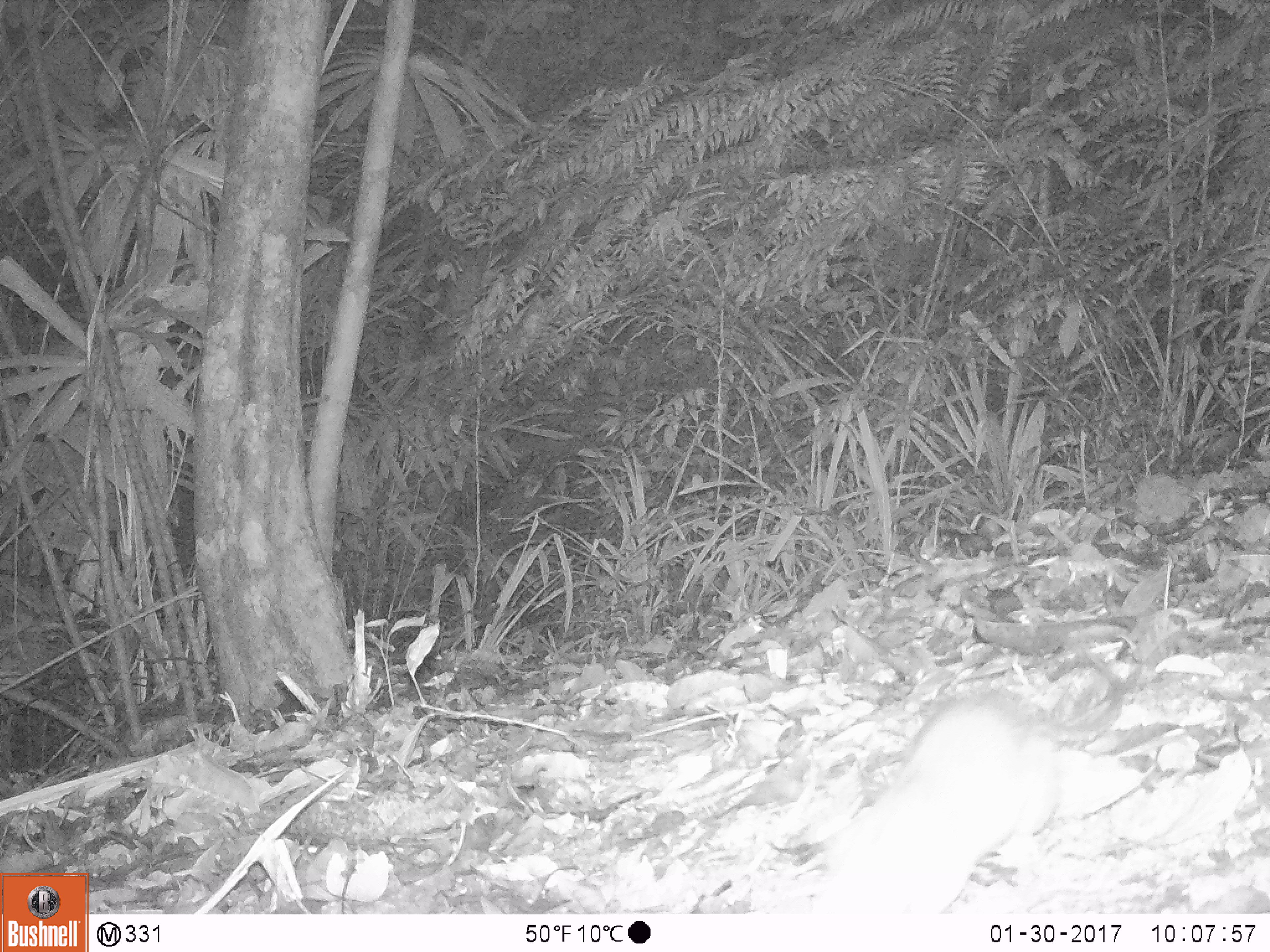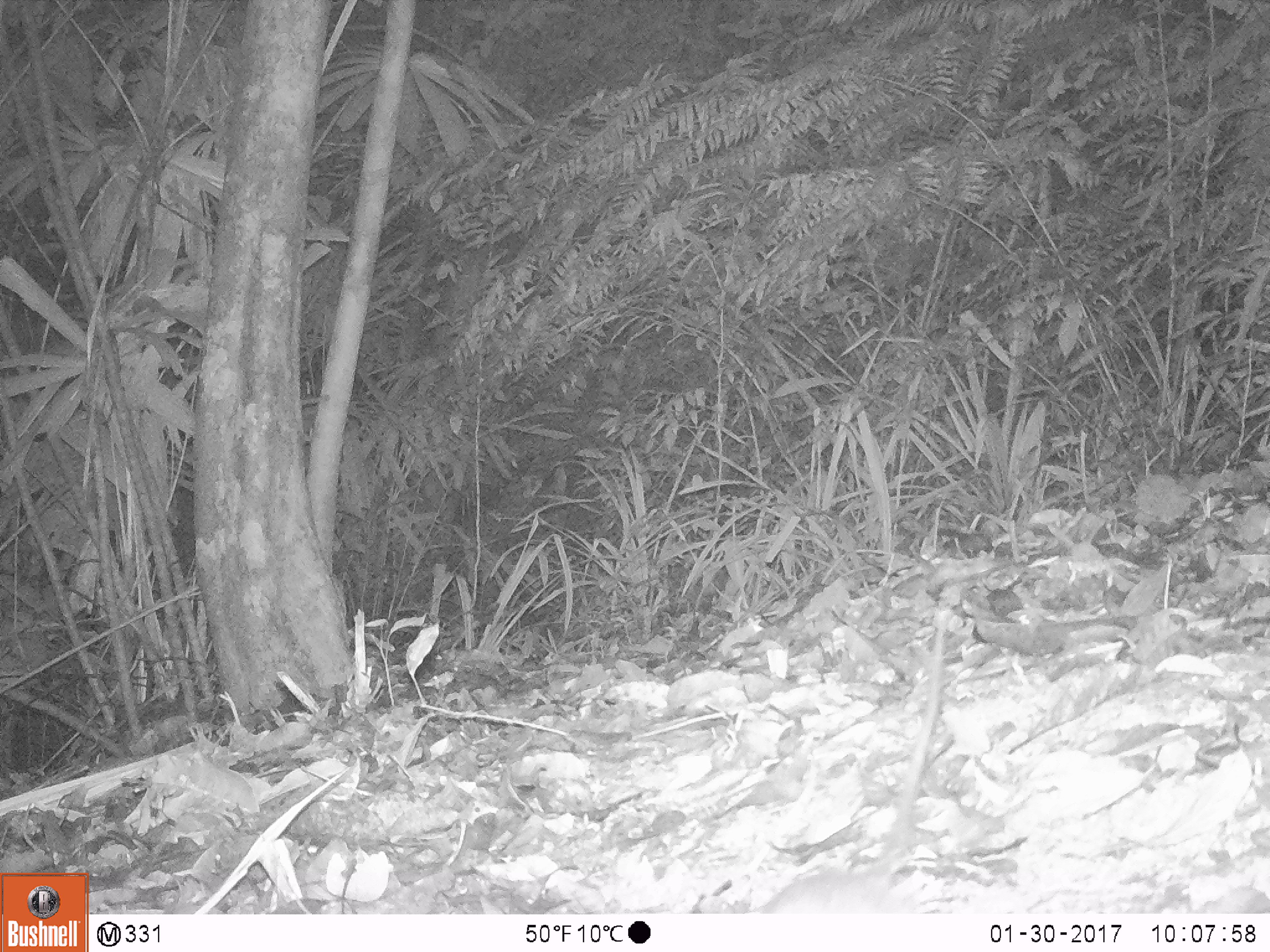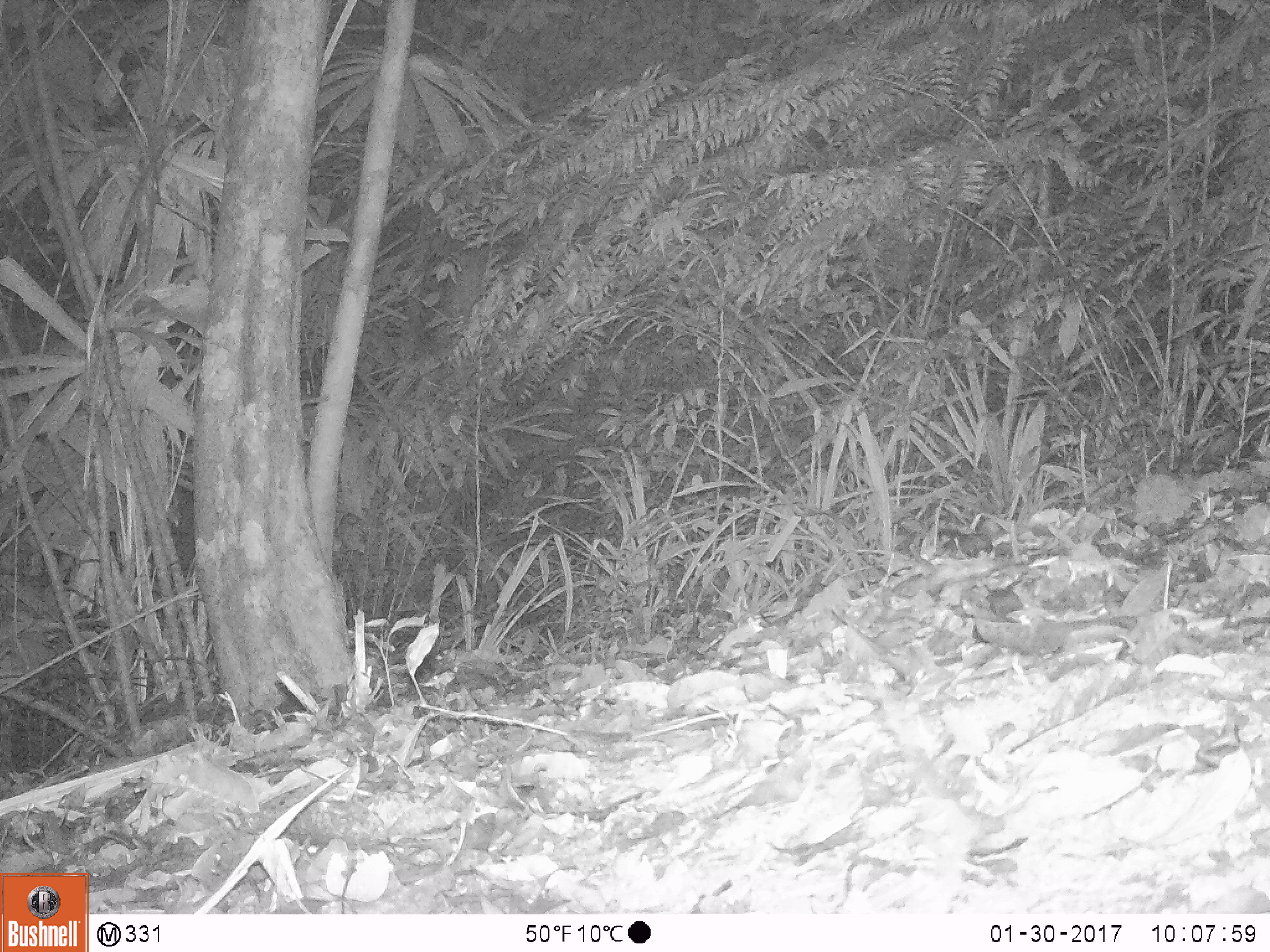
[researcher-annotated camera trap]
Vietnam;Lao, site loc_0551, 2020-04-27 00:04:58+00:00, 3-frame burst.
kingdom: Animalia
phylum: Chordata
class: Mammalia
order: Rodentia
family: Muridae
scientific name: Muridae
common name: old-world mice and rats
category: unidentified murid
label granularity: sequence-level